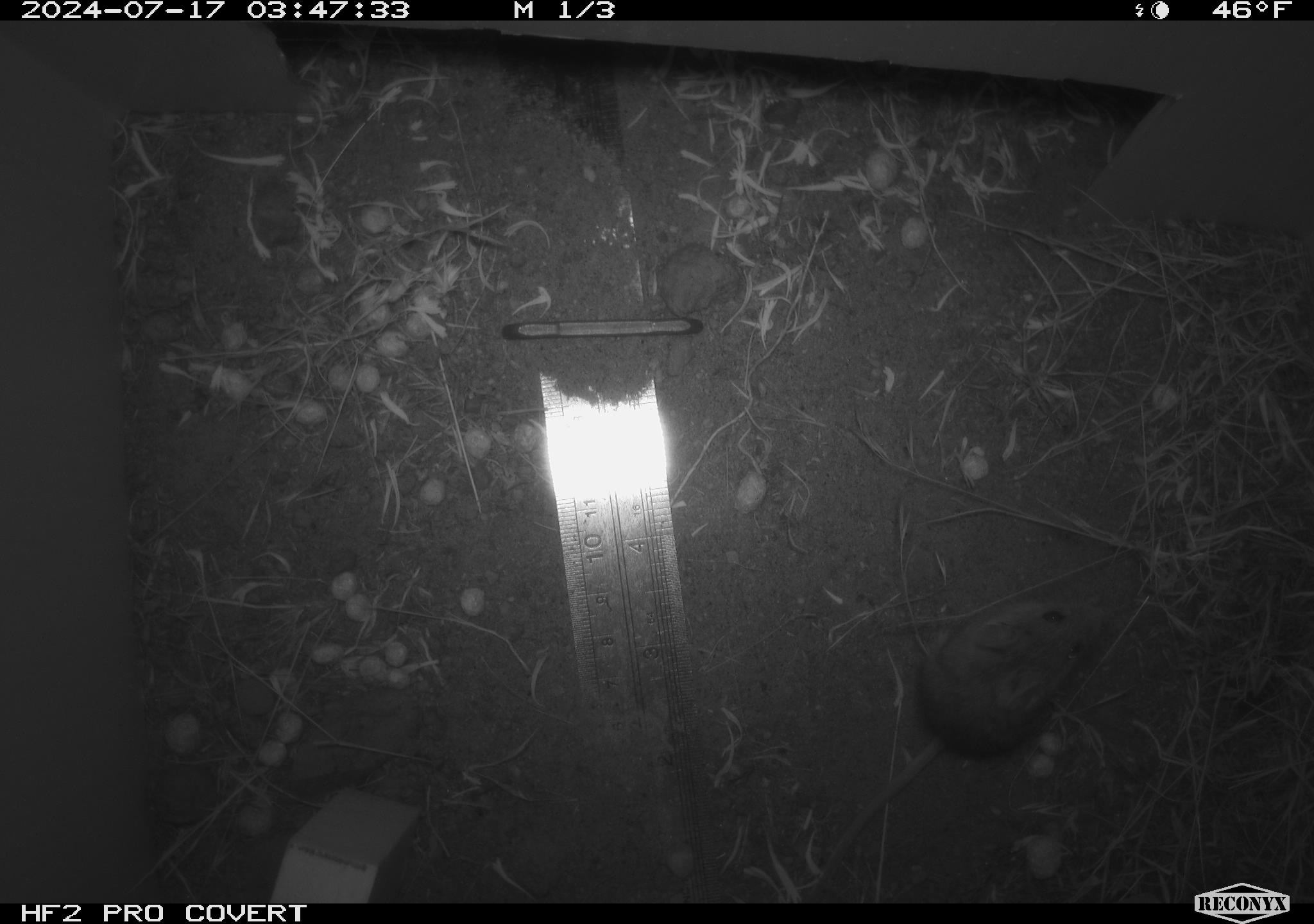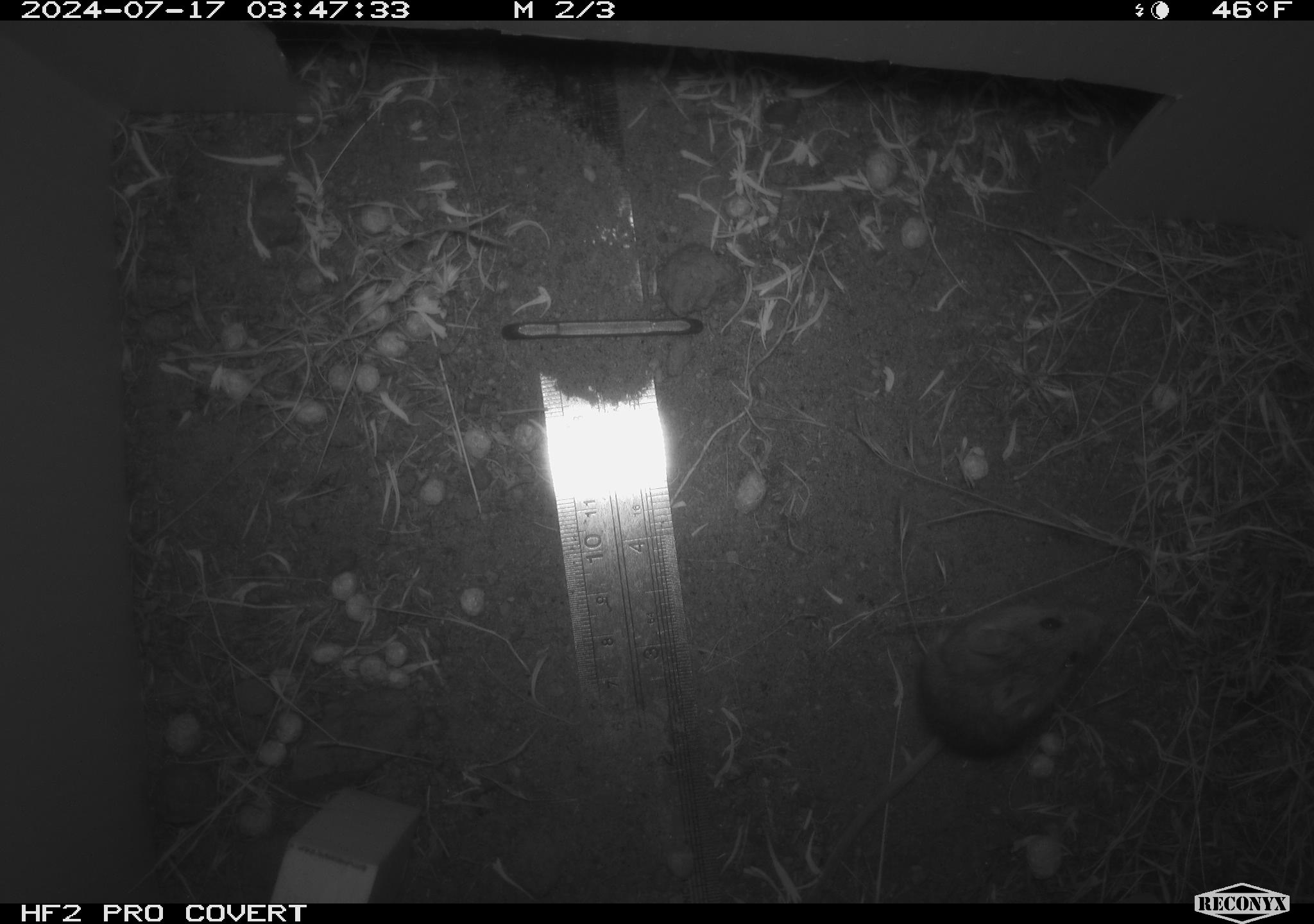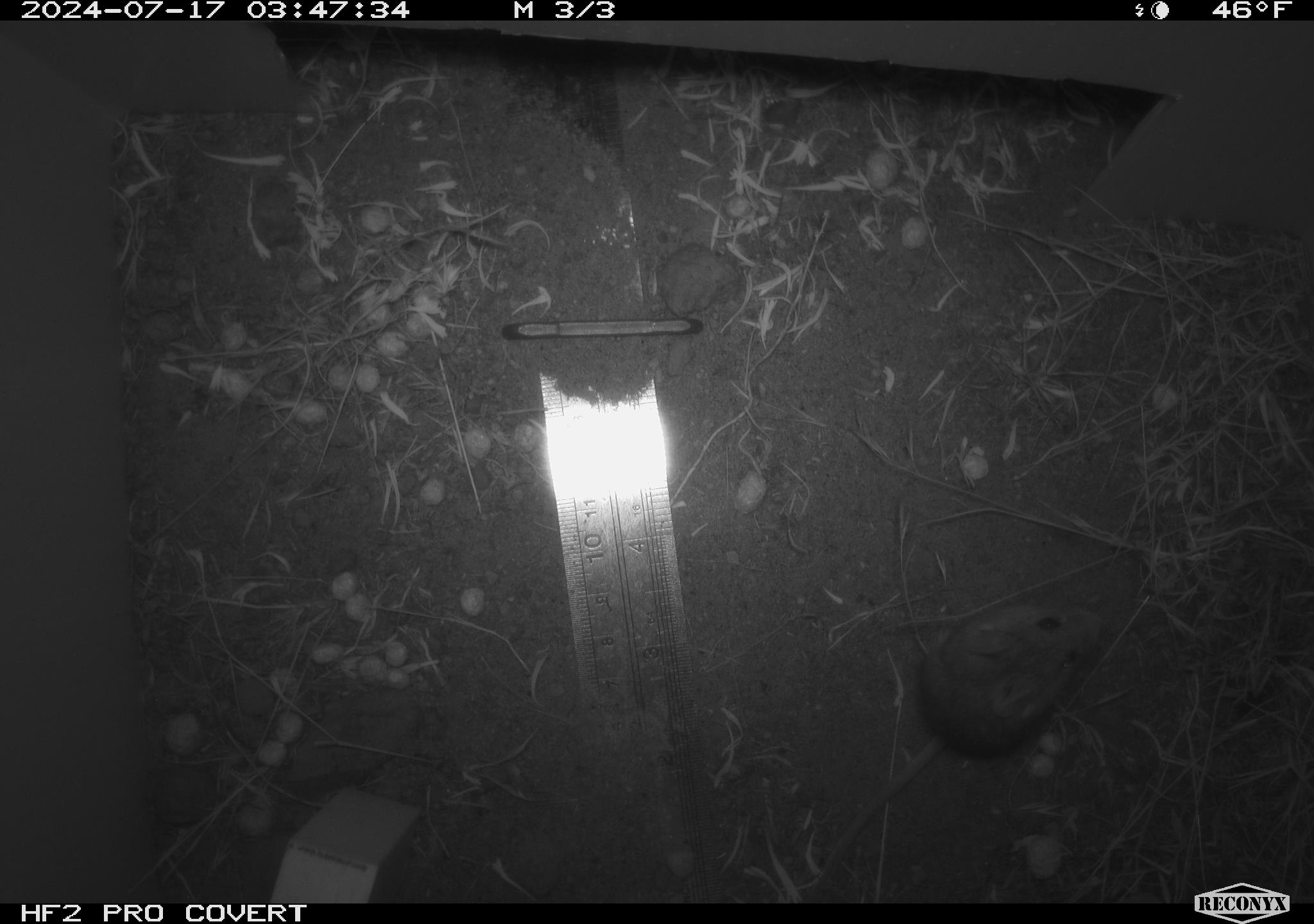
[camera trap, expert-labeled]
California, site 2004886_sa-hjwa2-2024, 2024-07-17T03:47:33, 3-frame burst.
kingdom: Animalia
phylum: Chordata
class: Mammalia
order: Rodentia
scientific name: Rodentia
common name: rodent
Rodent (Rodentia).